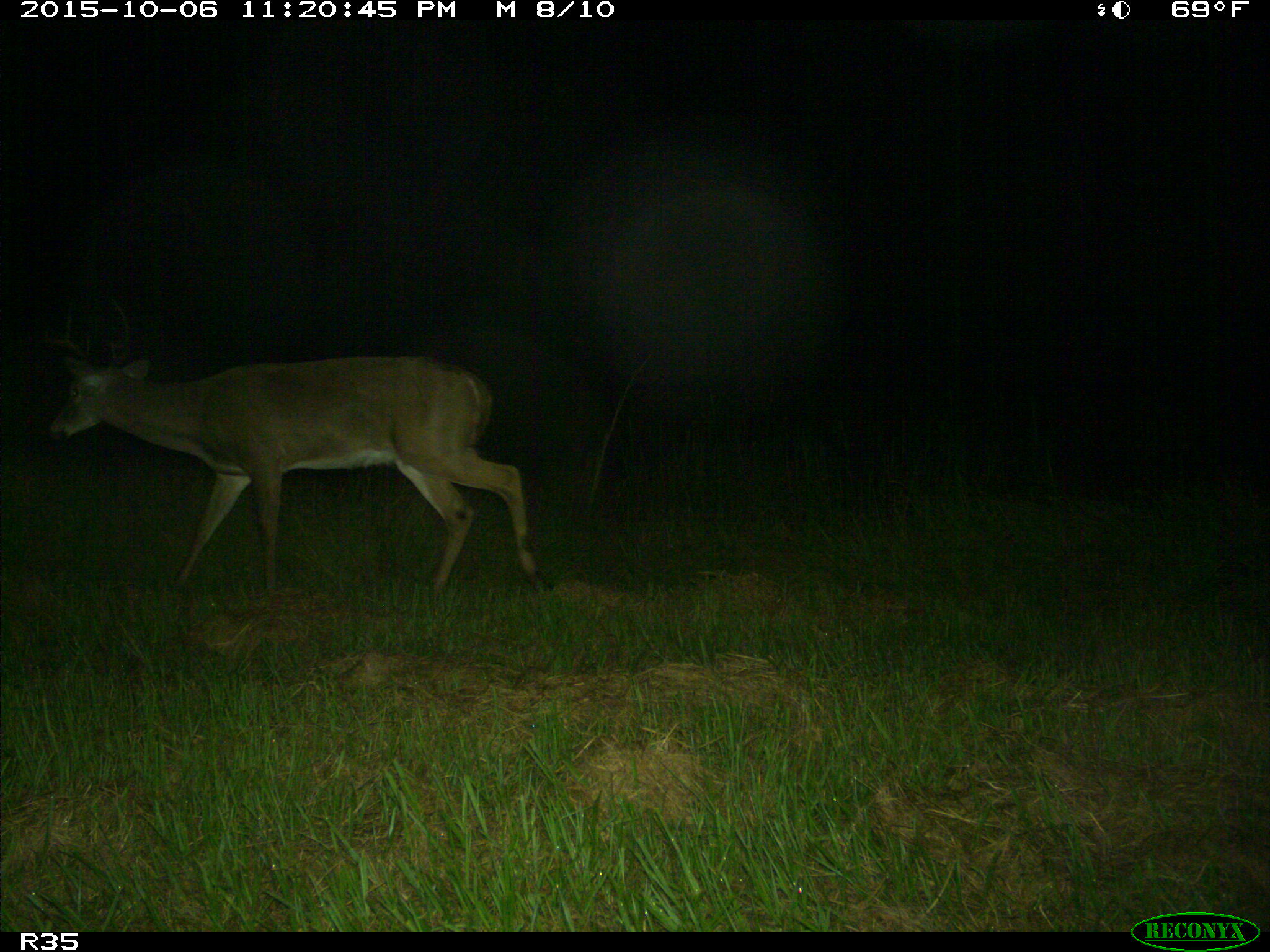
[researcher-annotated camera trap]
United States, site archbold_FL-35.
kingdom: Animalia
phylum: Chordata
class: Mammalia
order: Artiodactyla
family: Cervidae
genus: Odocoileus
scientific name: Odocoileus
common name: deer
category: unidentified deer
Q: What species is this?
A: Unidentified deer (deer) (Odocoileus).